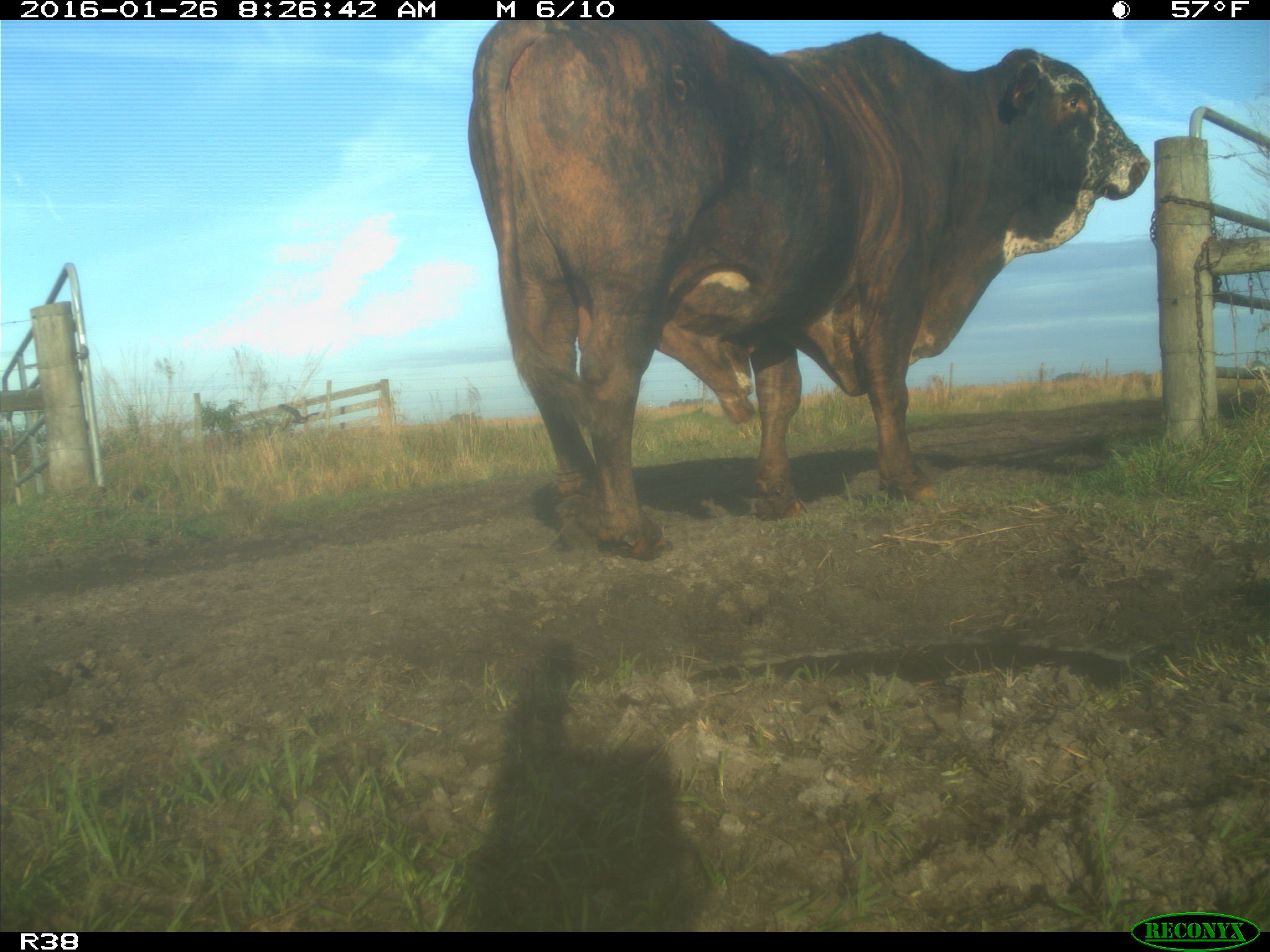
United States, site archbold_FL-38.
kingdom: Animalia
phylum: Chordata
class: Mammalia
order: Artiodactyla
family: Bovidae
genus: Bos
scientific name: Bos taurus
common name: domestic cow